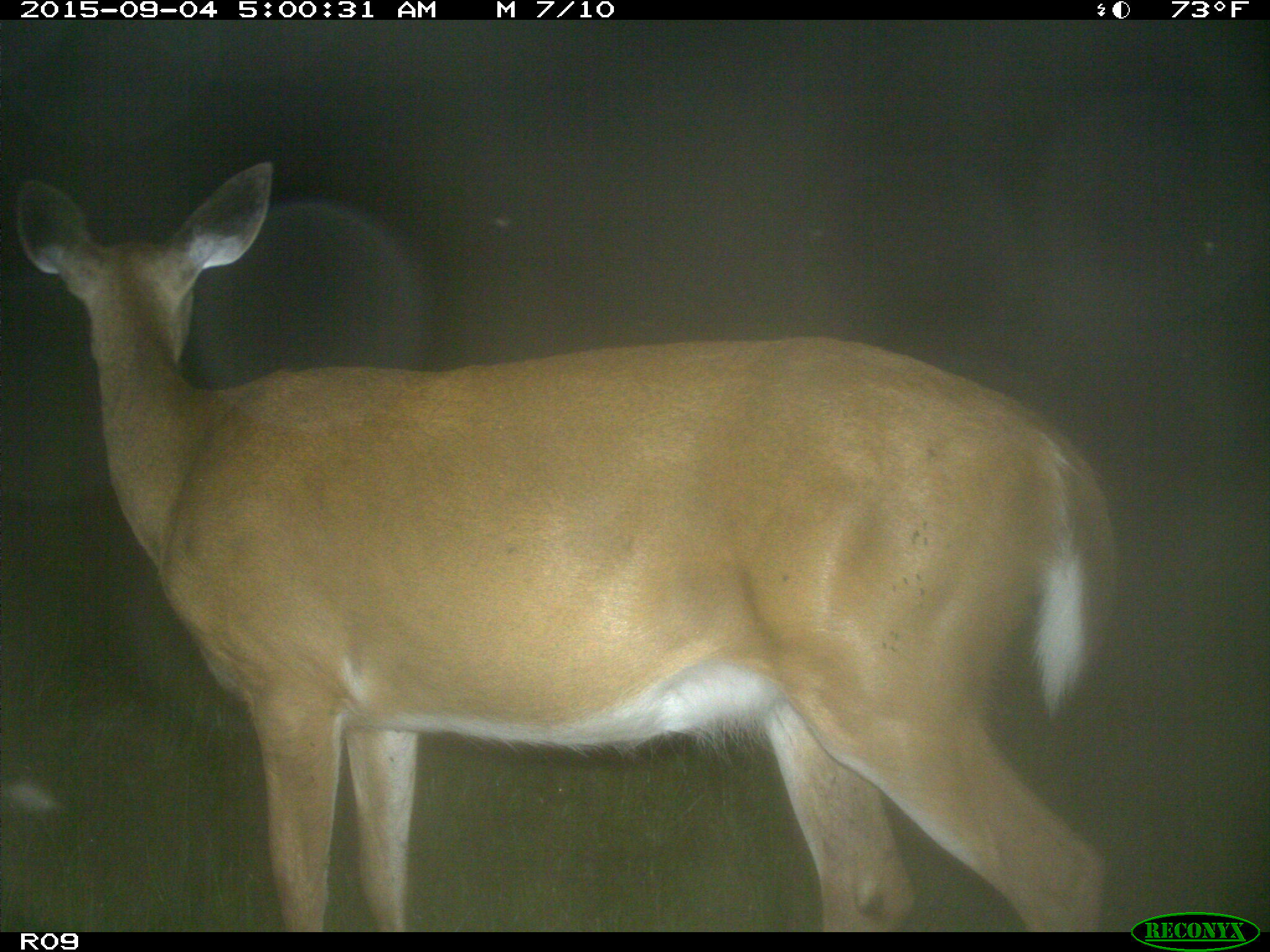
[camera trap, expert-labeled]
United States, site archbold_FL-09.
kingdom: Animalia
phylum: Chordata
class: Mammalia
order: Artiodactyla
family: Cervidae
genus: Odocoileus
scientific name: Odocoileus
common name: deer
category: unidentified deer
Unidentified deer (deer) (Odocoileus).